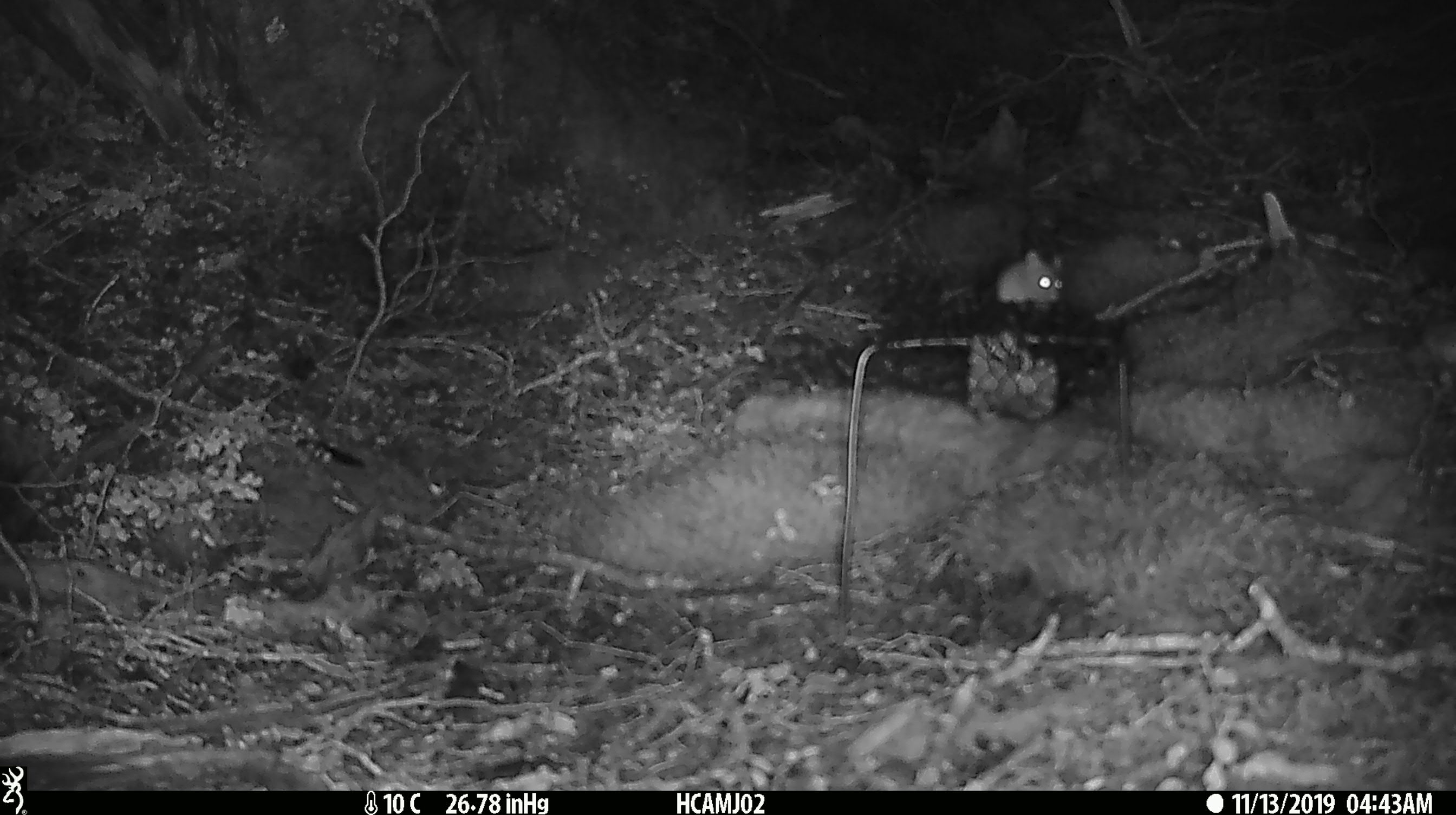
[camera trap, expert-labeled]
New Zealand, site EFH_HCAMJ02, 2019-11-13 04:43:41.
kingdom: Animalia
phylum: Chordata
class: Mammalia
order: Rodentia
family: Muridae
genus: Mus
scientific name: Mus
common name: mouse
Mouse (Mus).